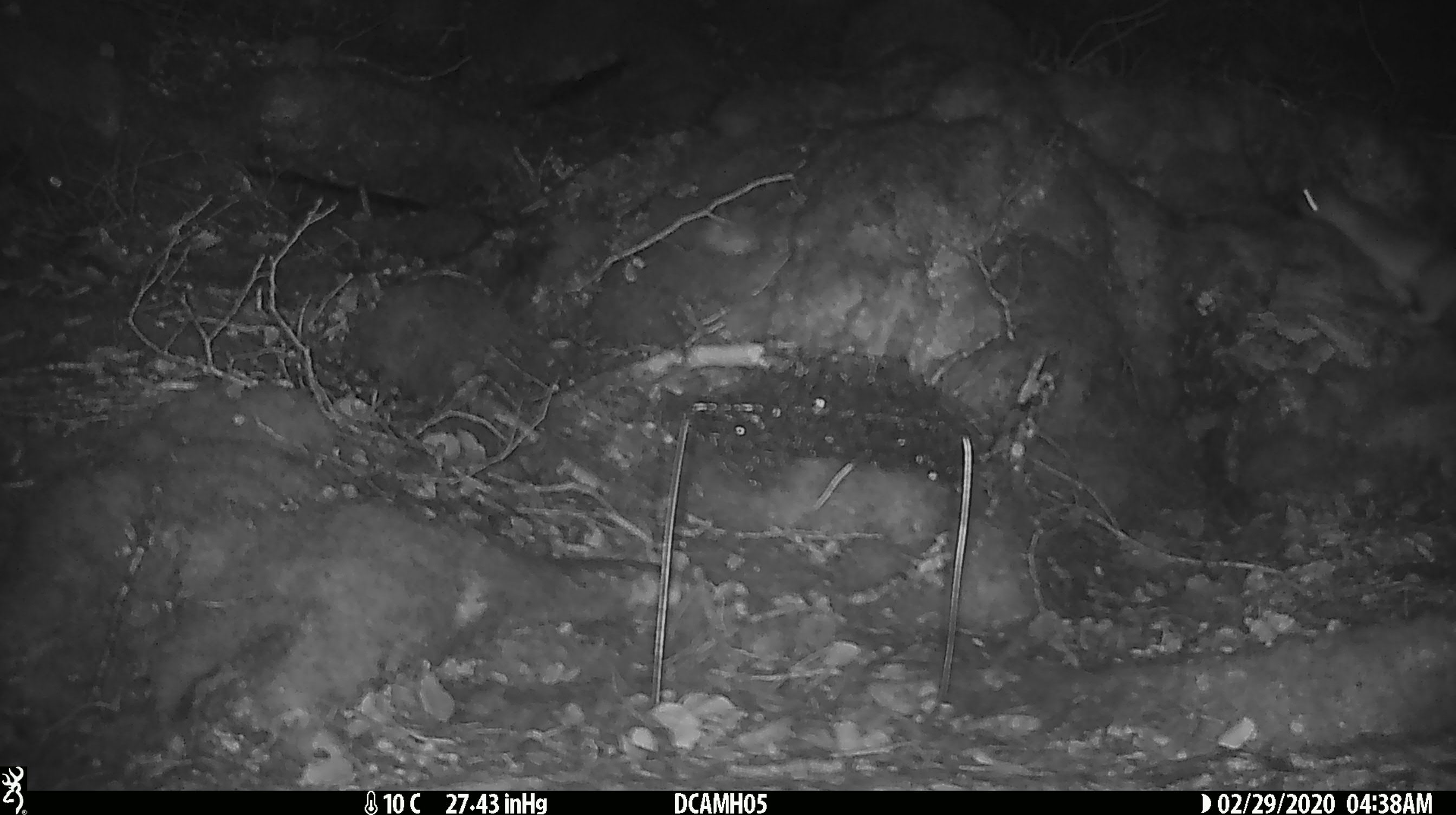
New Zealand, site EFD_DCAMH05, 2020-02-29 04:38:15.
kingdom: Animalia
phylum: Chordata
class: Mammalia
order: Rodentia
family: Muridae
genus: Mus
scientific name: Mus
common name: mouse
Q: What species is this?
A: Mouse (Mus).